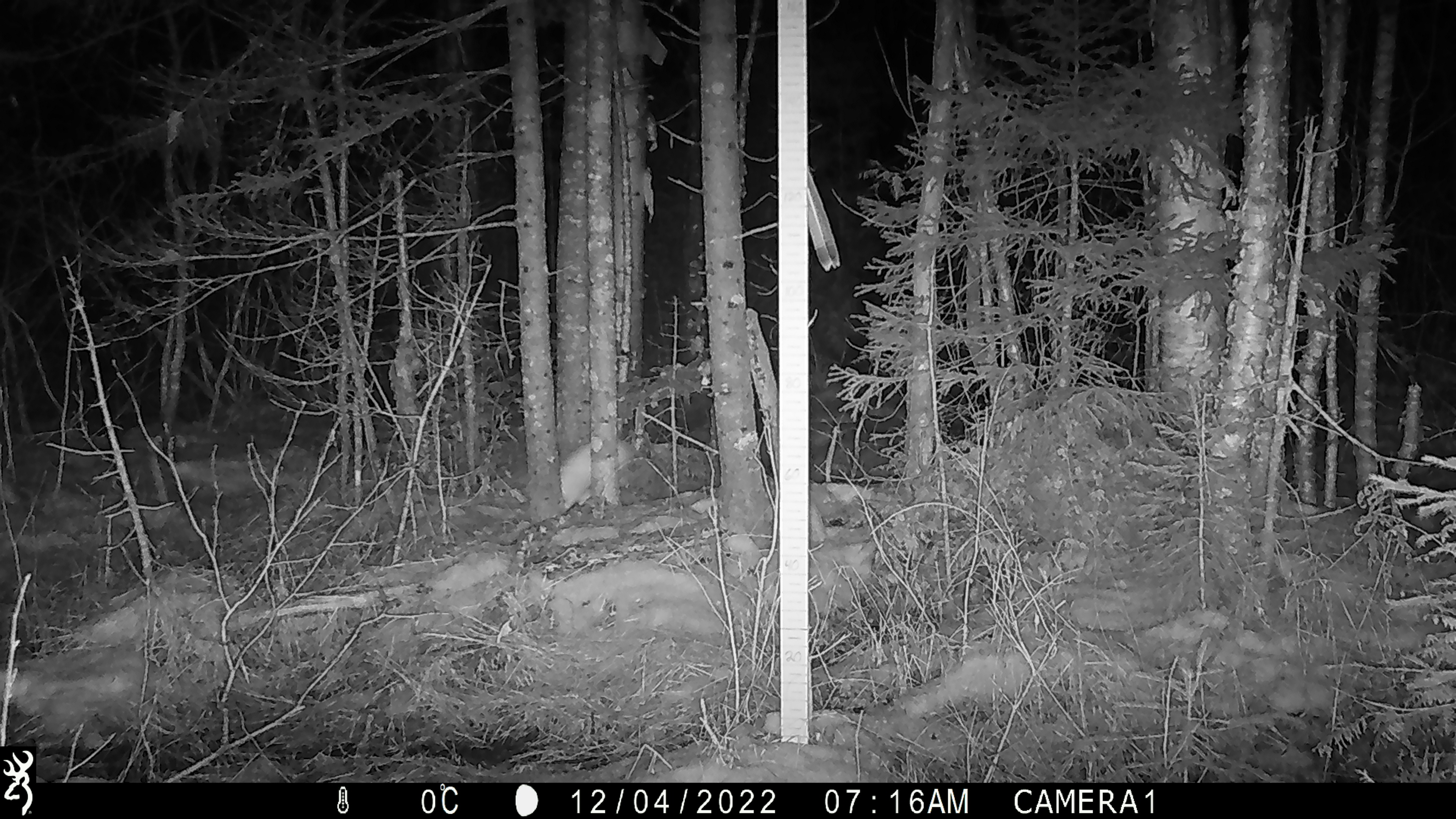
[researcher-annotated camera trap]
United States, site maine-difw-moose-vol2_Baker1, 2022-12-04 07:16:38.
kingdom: Animalia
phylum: Chordata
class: Mammalia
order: Lagomorpha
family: Leporidae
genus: Lepus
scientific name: Lepus americanus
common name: snowshoe hare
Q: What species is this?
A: Snowshoe hare (Lepus americanus).